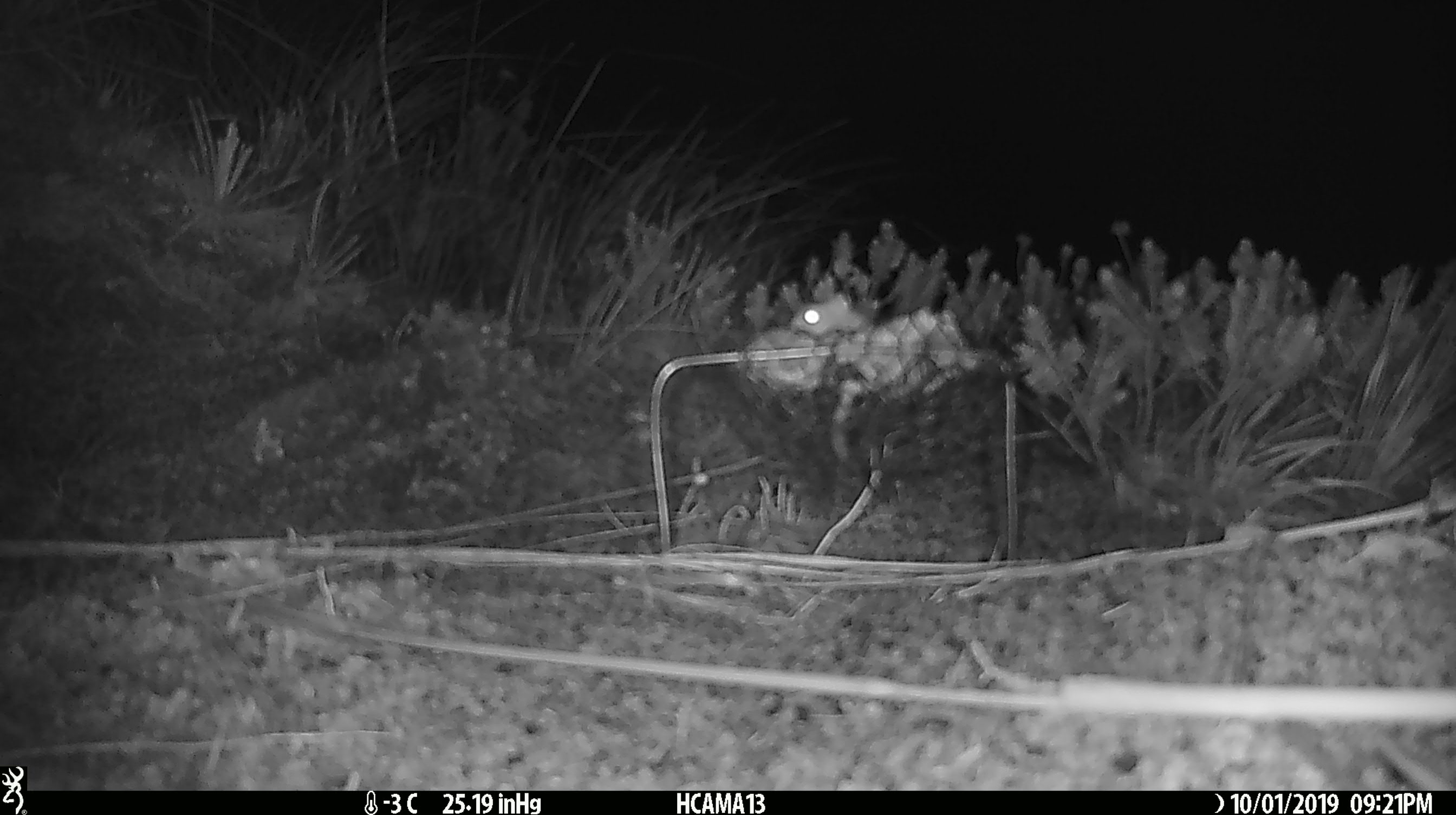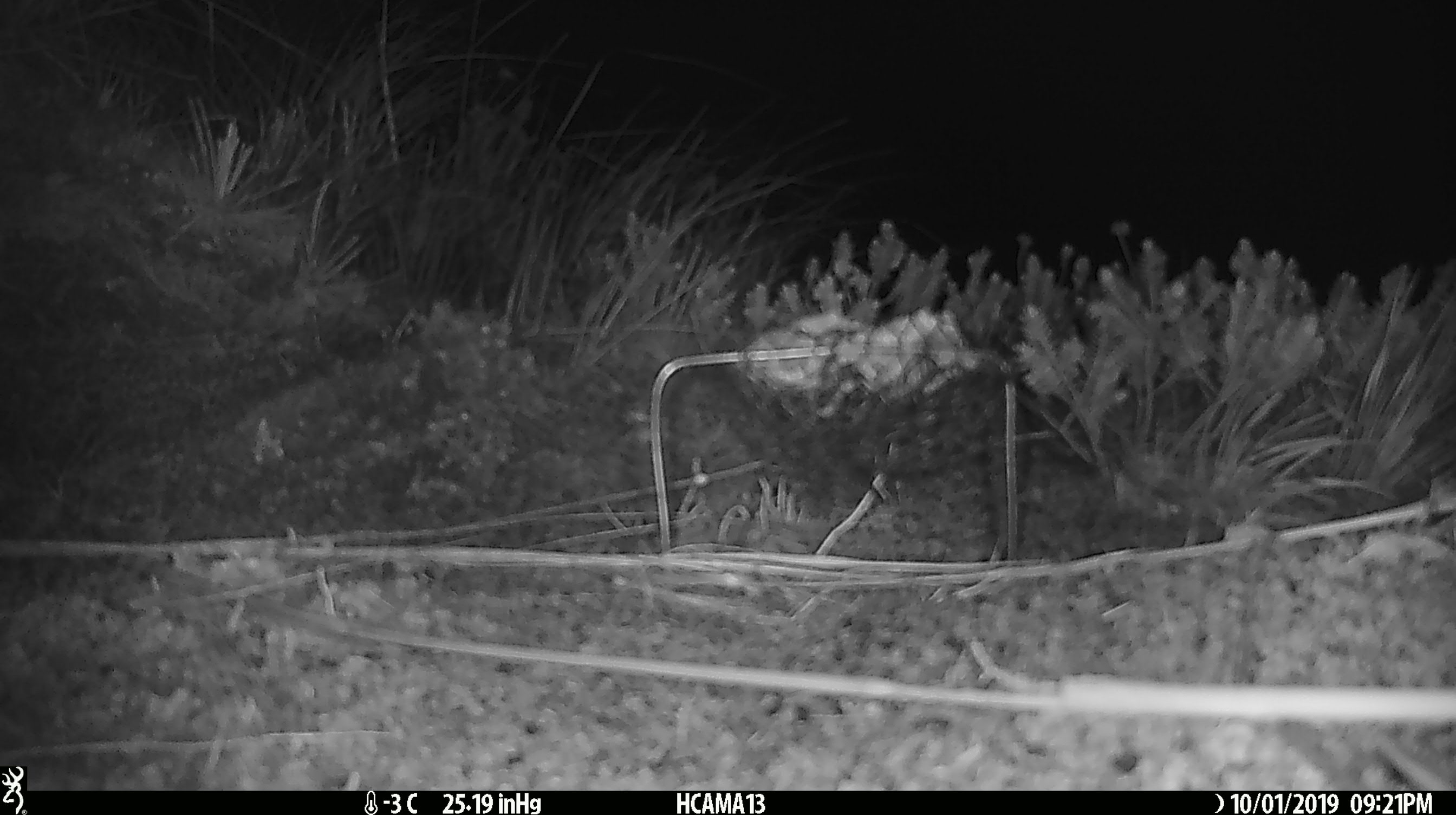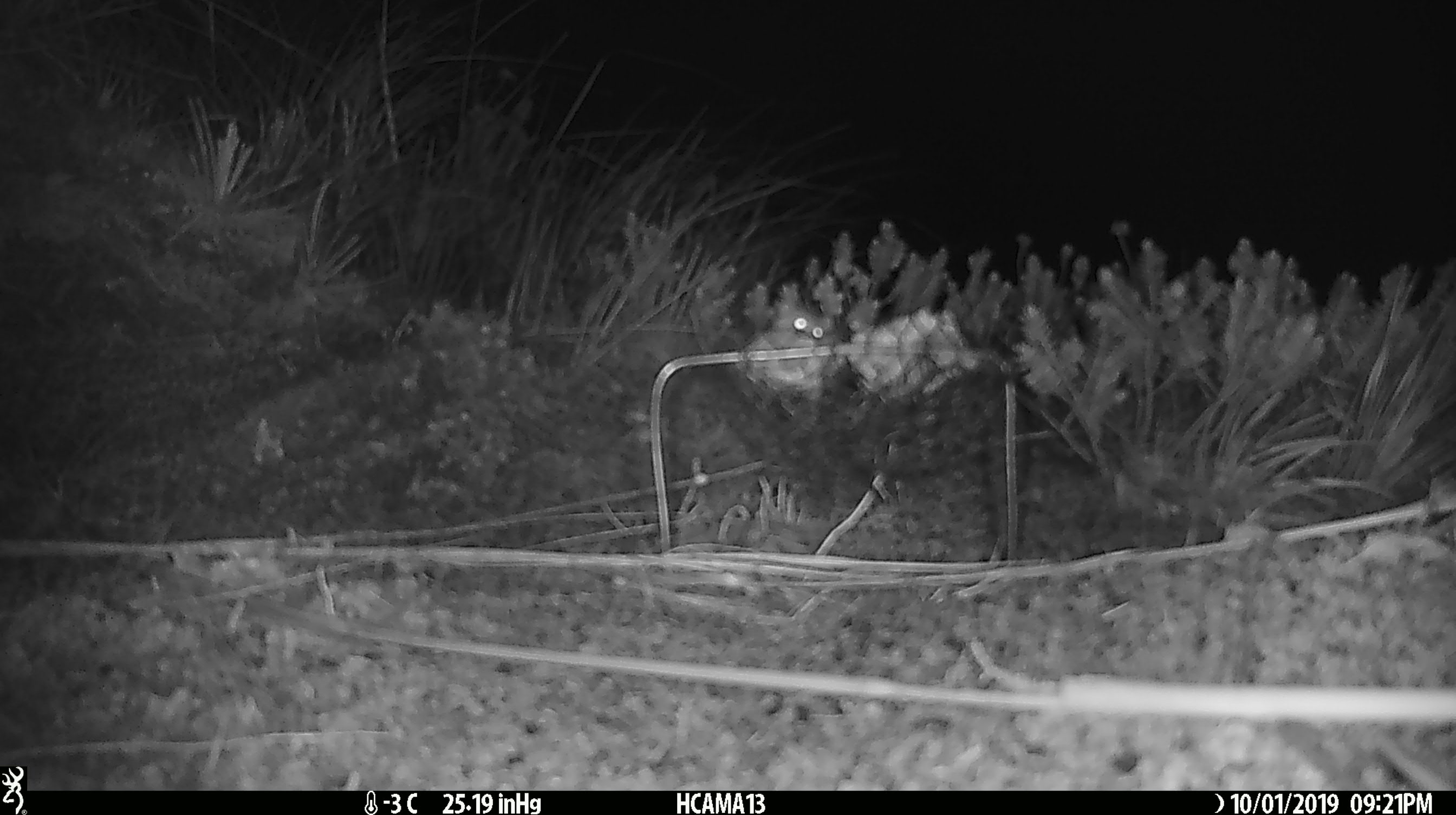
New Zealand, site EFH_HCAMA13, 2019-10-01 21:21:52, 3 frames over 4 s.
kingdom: Animalia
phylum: Chordata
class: Mammalia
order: Rodentia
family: Muridae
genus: Mus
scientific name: Mus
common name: mouse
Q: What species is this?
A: Mouse (Mus).